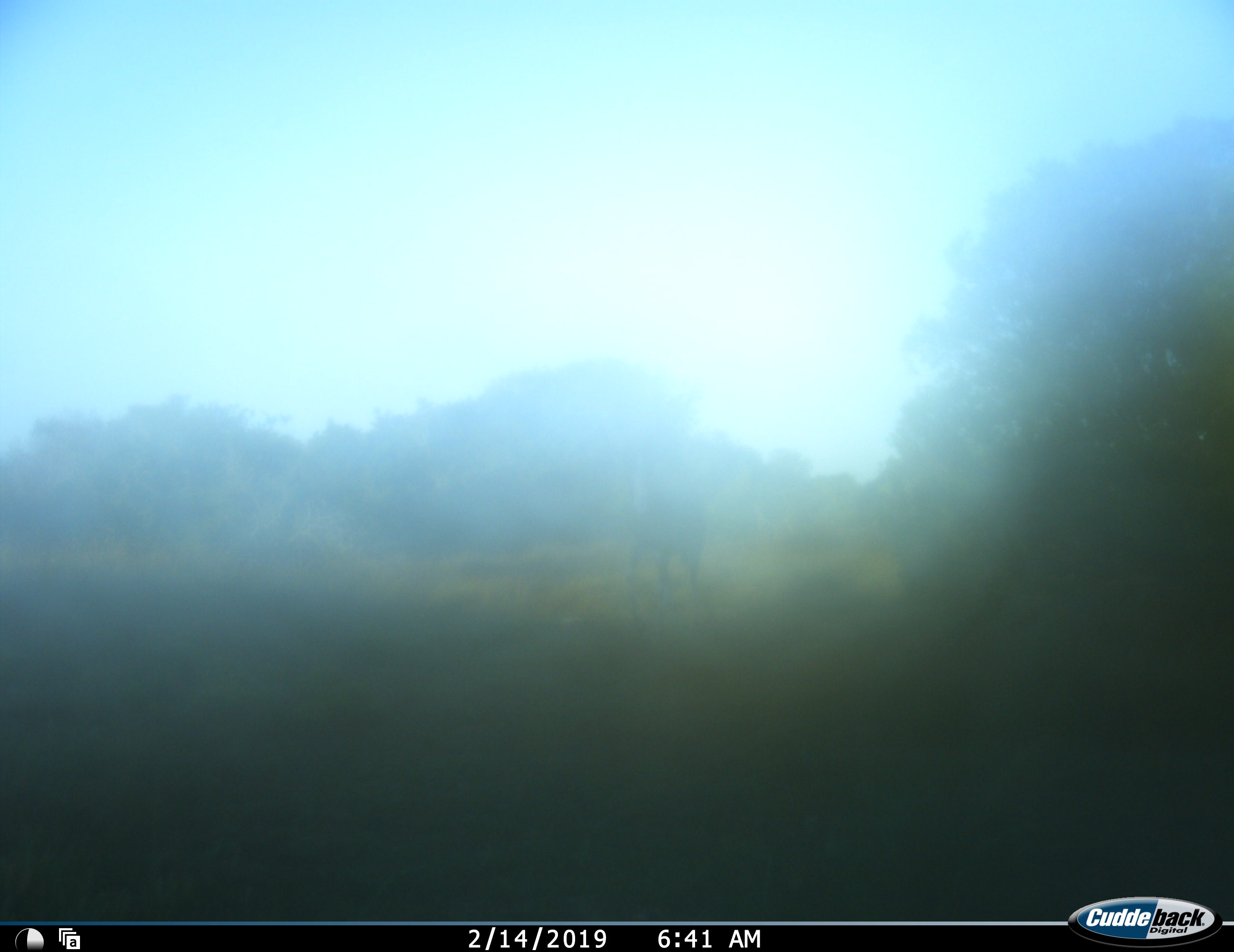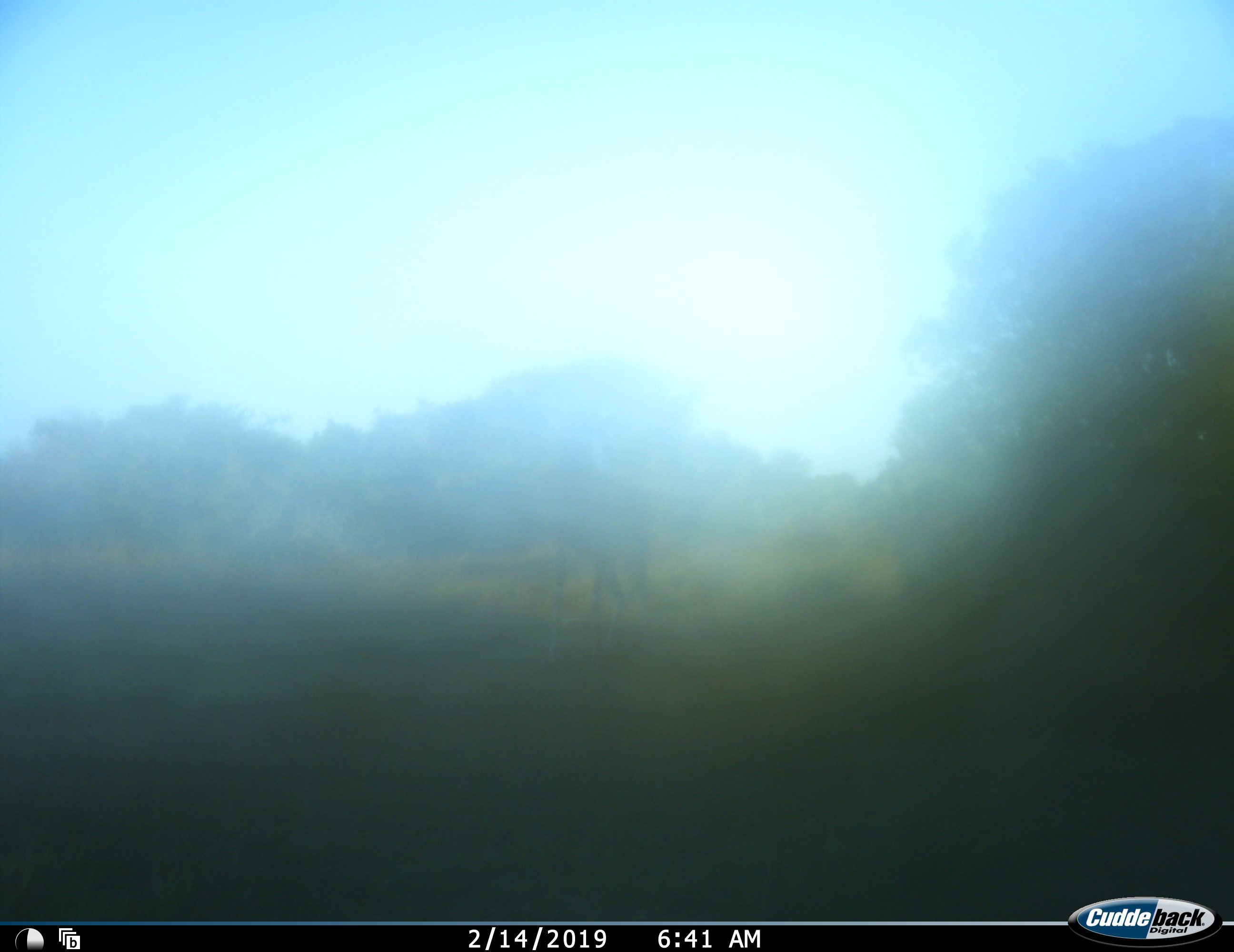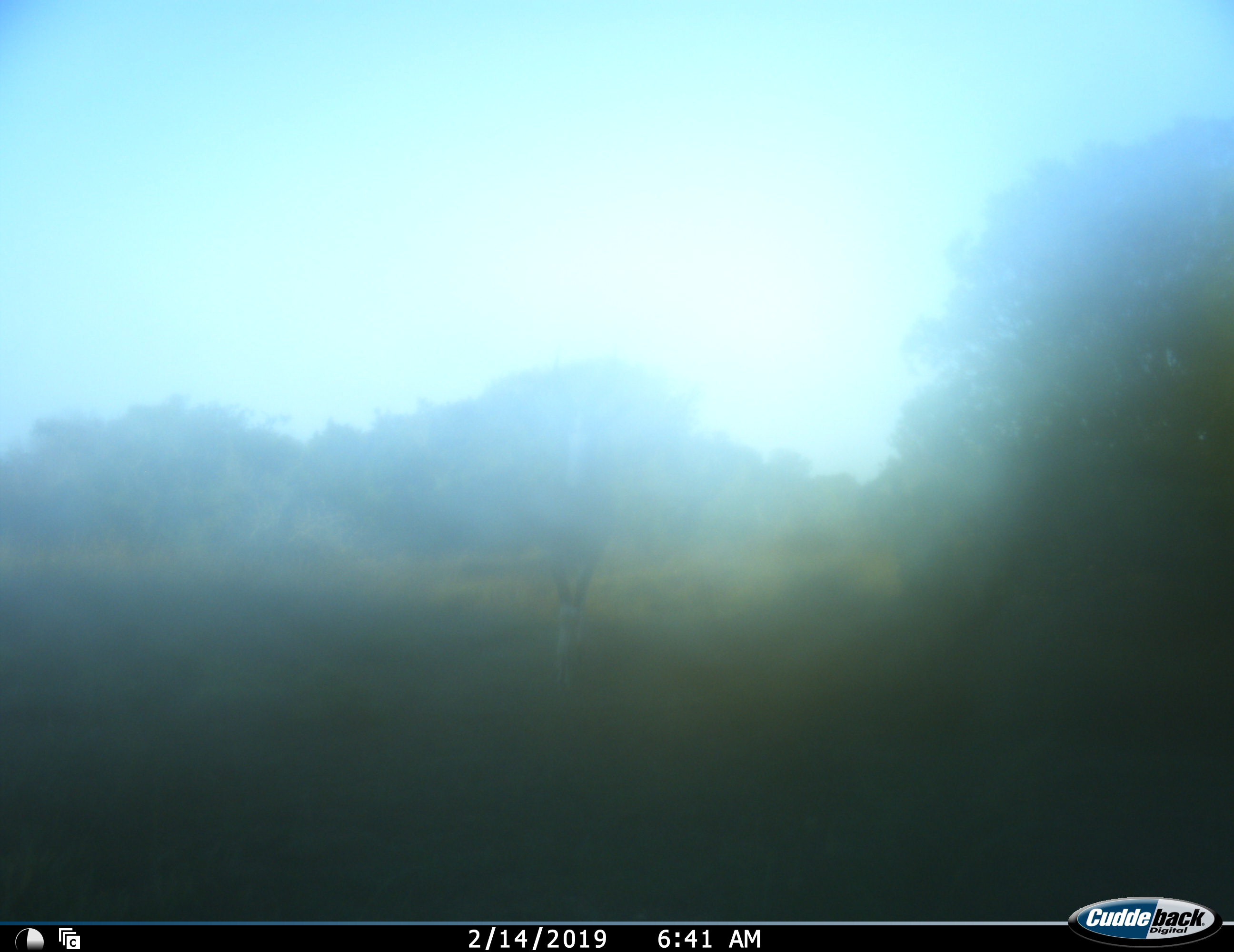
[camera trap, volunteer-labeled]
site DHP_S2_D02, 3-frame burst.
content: unidentified animal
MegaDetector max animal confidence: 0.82